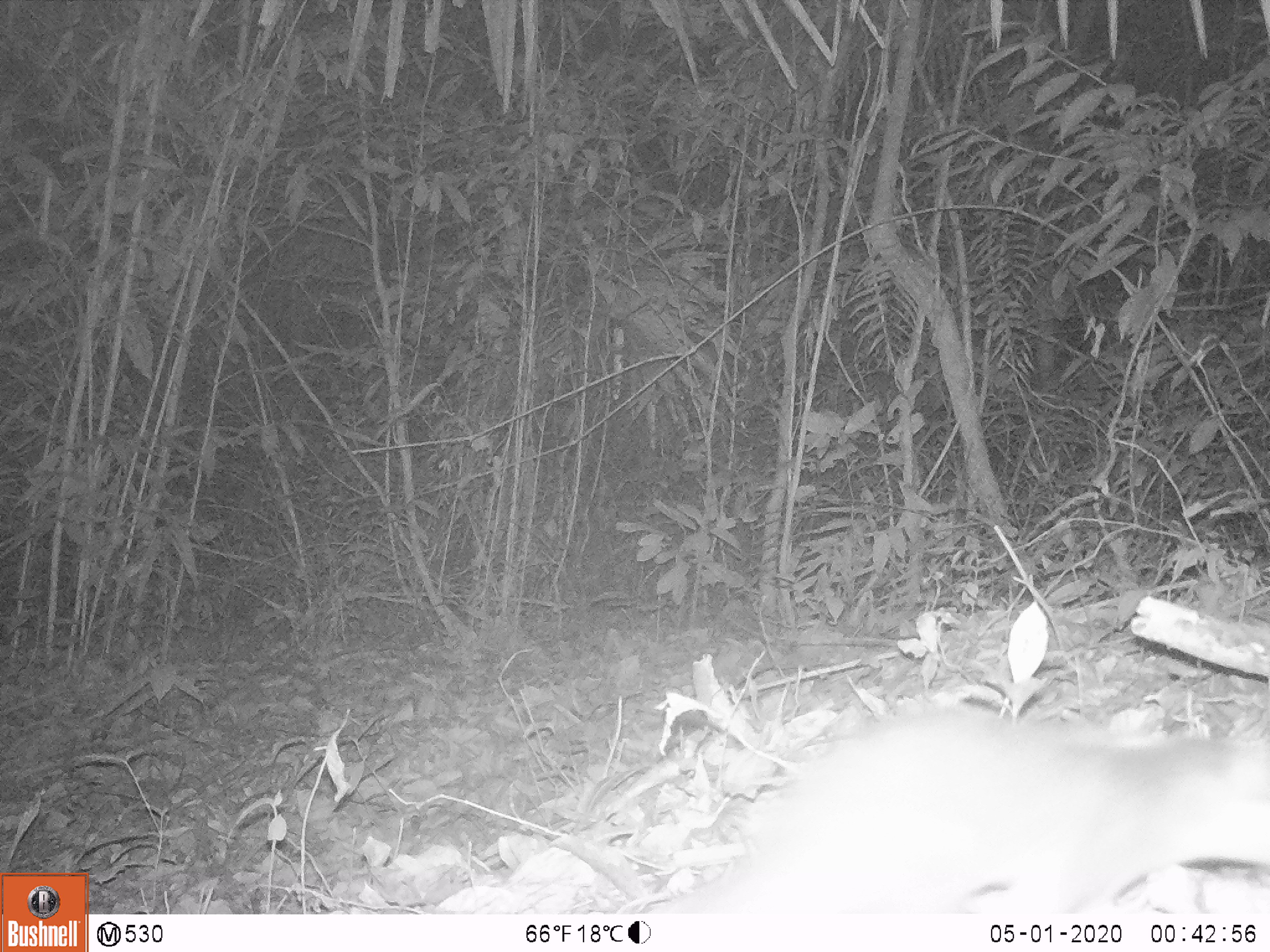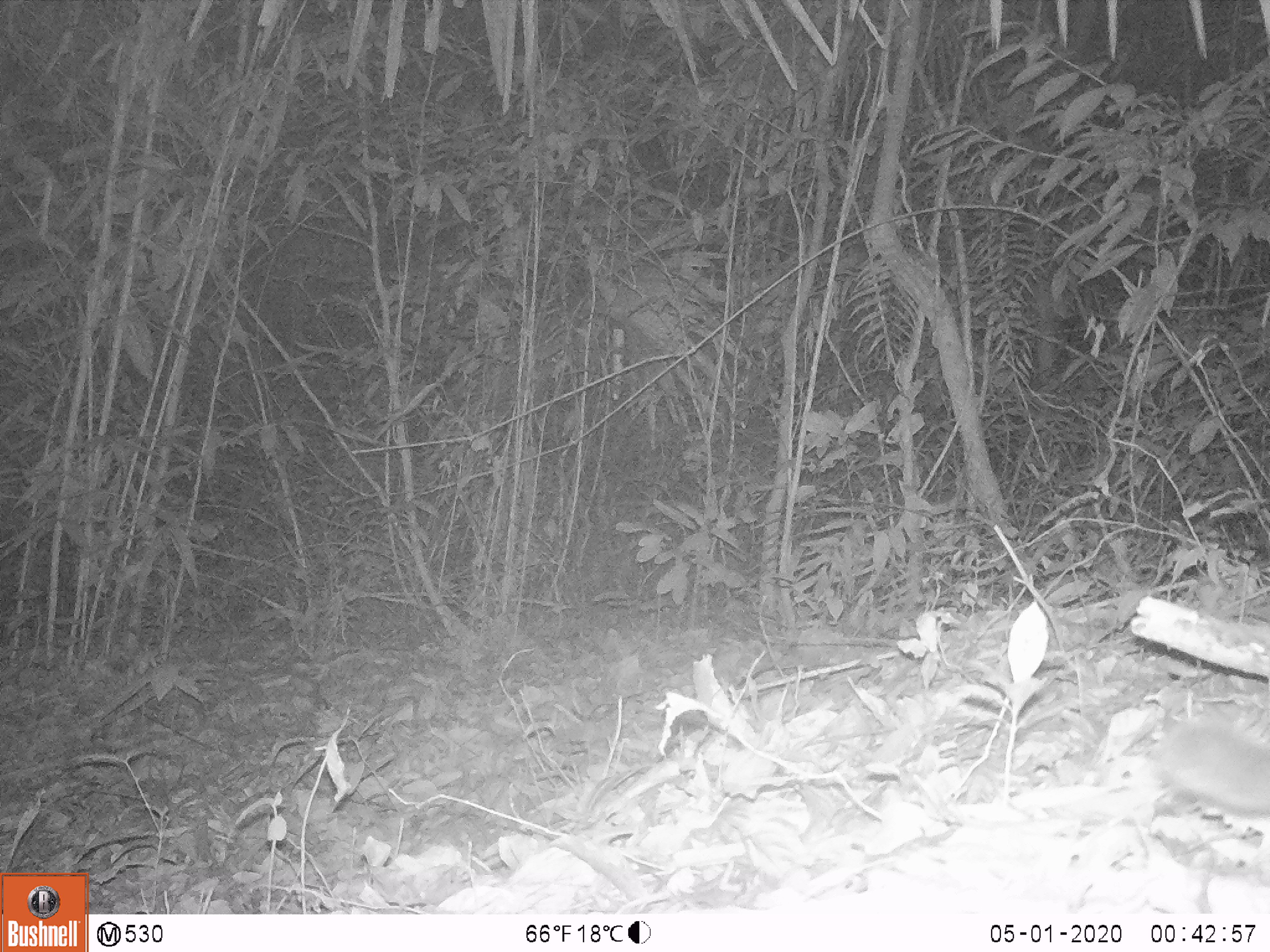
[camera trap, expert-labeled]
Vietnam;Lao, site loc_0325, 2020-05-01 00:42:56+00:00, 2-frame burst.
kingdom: Animalia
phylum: Chordata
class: Mammalia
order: Carnivora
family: Mustelidae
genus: Melogale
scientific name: Melogale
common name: ferret badger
Ferret badger (Melogale). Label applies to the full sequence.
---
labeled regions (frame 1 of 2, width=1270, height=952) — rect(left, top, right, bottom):
ferret badger: rect(655, 707, 1270, 913)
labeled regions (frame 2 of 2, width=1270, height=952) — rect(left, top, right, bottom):
ferret badger: rect(1151, 712, 1270, 813)